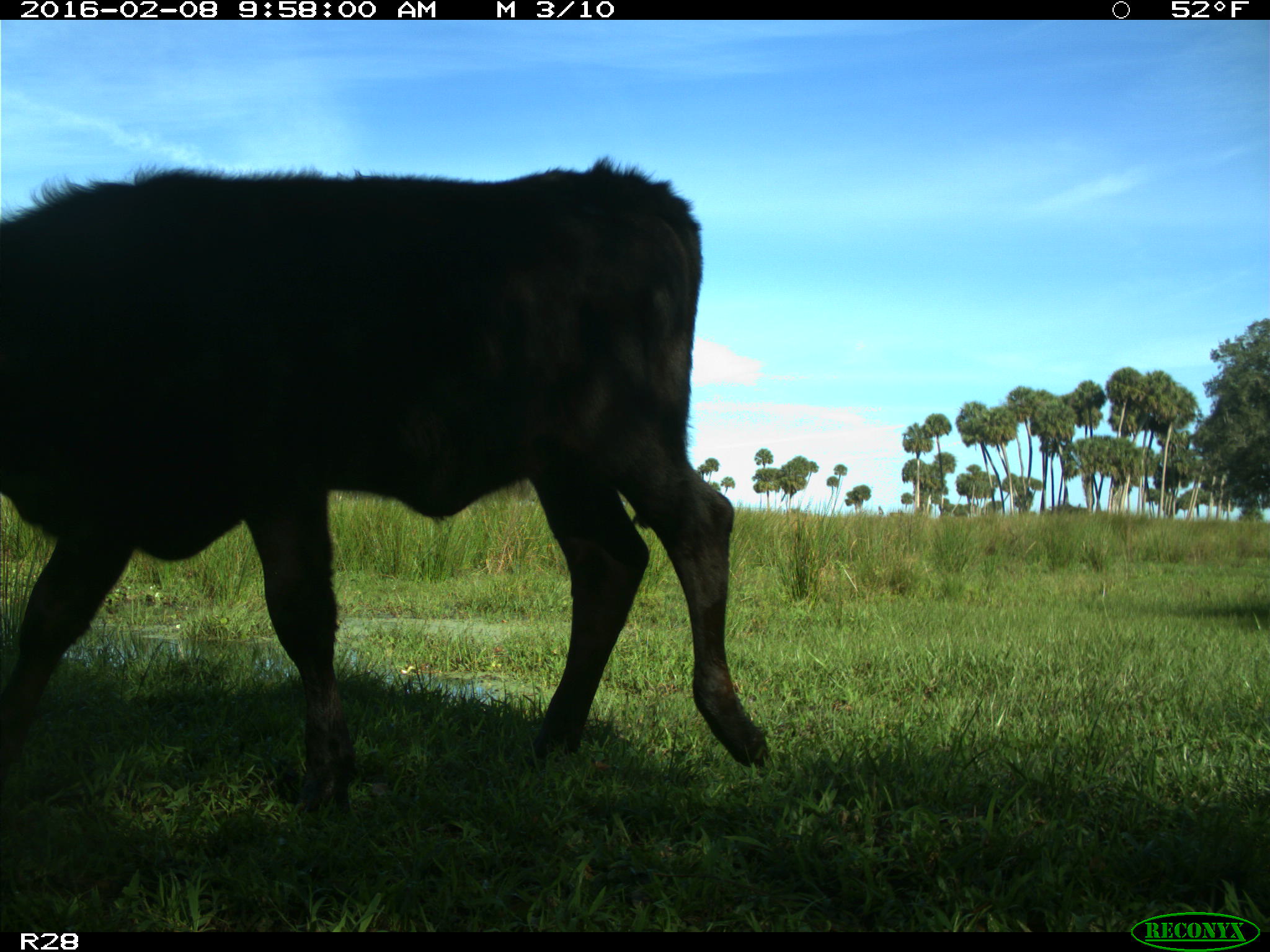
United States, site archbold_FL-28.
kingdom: Animalia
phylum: Chordata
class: Mammalia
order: Artiodactyla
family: Bovidae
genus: Bos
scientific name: Bos taurus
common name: domestic cow